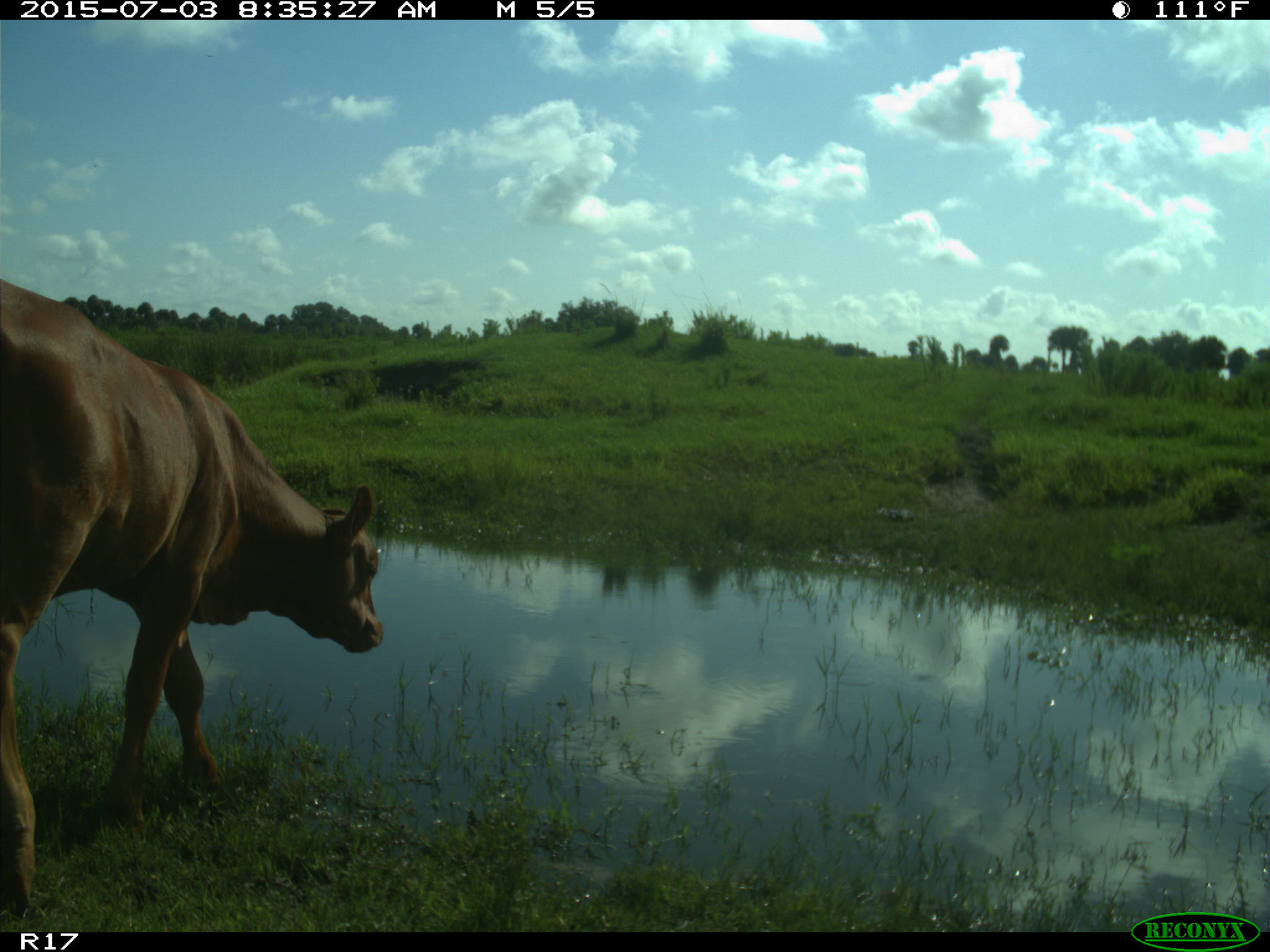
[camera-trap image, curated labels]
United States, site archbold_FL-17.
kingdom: Animalia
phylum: Chordata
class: Mammalia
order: Artiodactyla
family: Bovidae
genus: Bos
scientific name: Bos taurus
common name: domestic cow